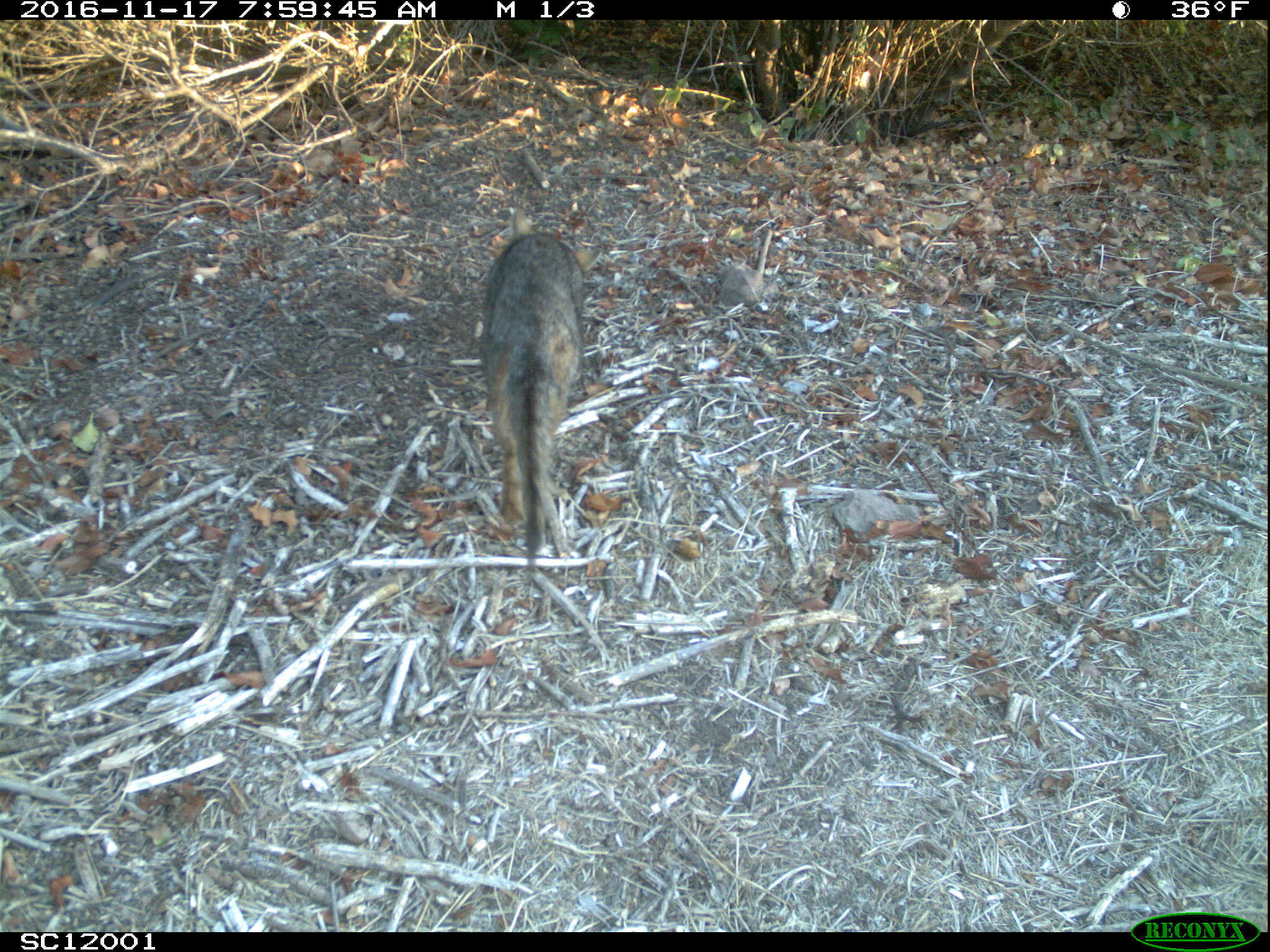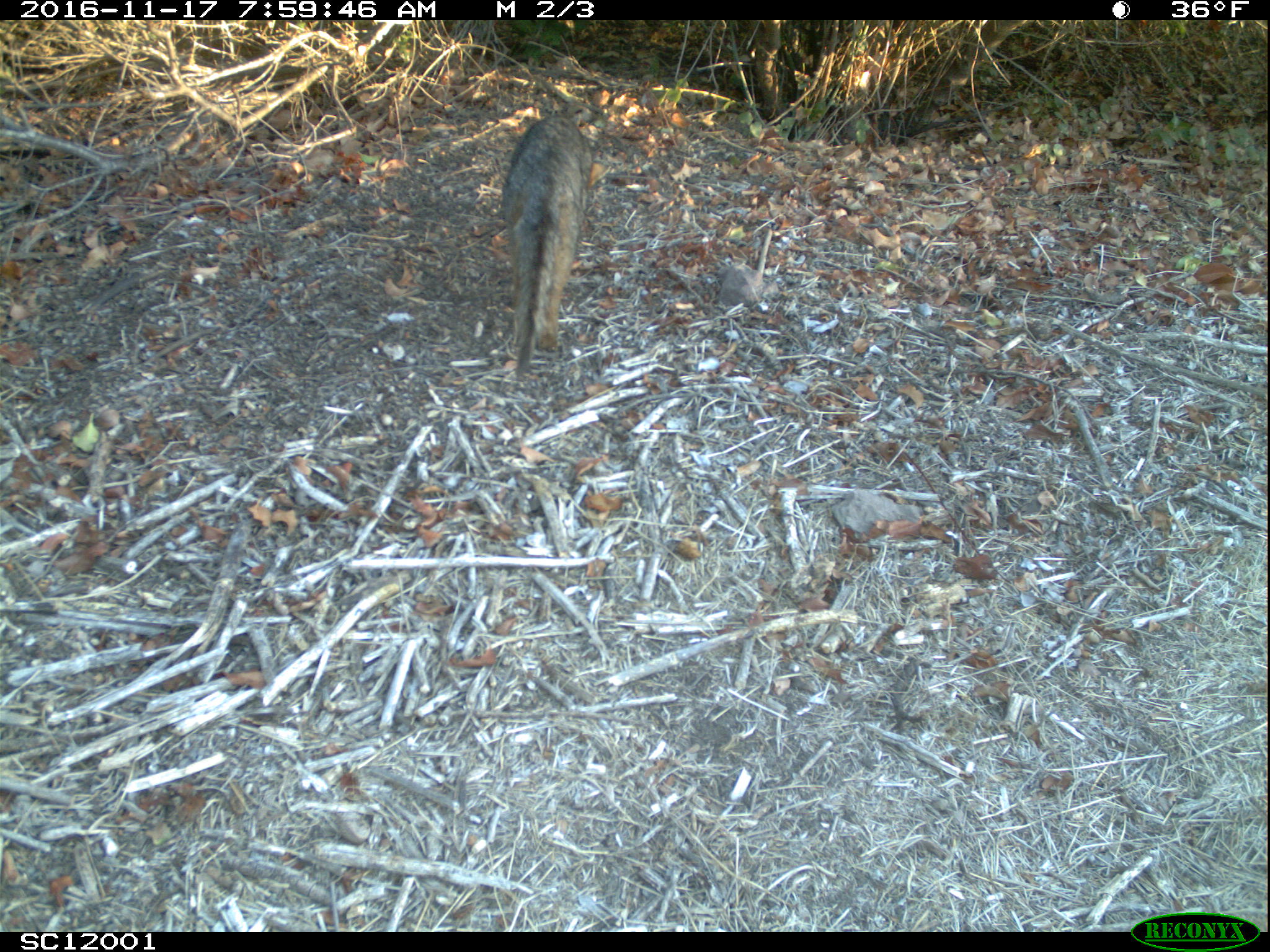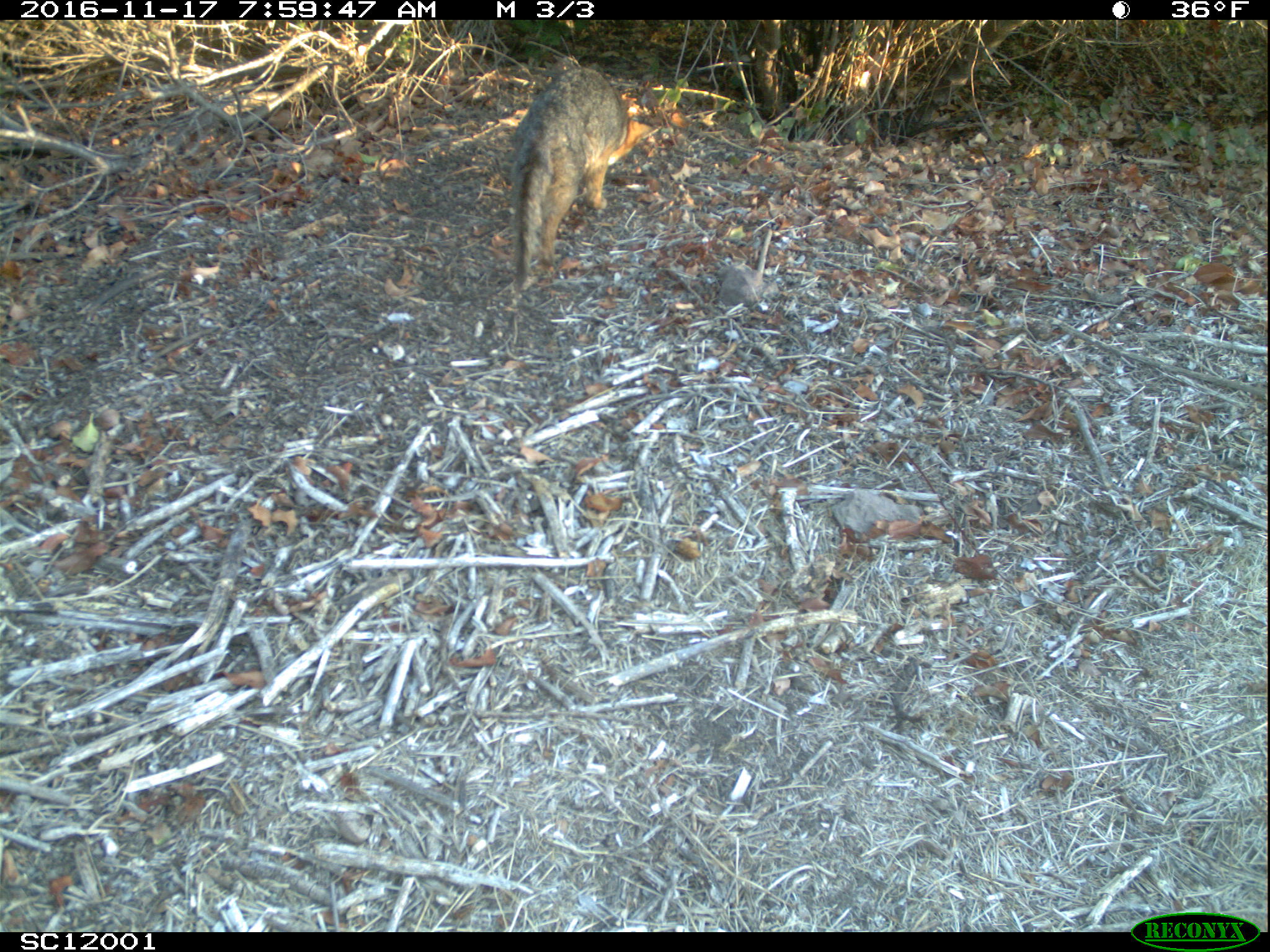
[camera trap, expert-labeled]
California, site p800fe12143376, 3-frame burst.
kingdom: Animalia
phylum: Chordata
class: Mammalia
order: Carnivora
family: Canidae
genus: Urocyon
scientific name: Urocyon littoralis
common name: island fox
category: fox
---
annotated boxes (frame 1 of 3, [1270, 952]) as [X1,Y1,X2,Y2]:
fox: [481,208,601,557]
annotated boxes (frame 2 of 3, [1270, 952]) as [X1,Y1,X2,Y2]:
fox: [500,114,611,377]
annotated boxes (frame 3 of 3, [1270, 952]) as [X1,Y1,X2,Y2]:
fox: [508,66,657,291]